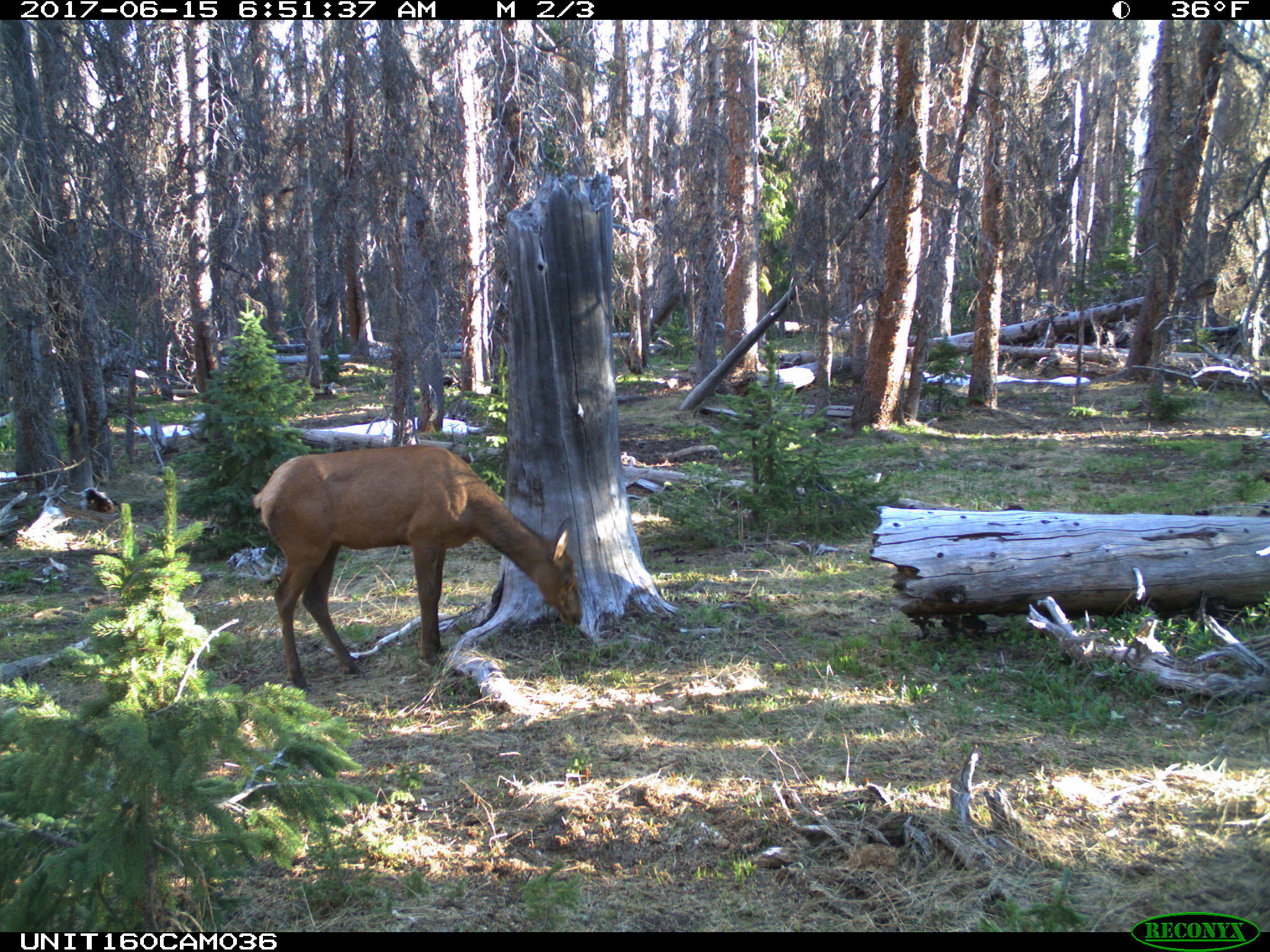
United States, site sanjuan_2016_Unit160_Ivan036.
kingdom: Animalia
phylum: Chordata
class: Mammalia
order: Artiodactyla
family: Cervidae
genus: Cervus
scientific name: Cervus elaphus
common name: red deer